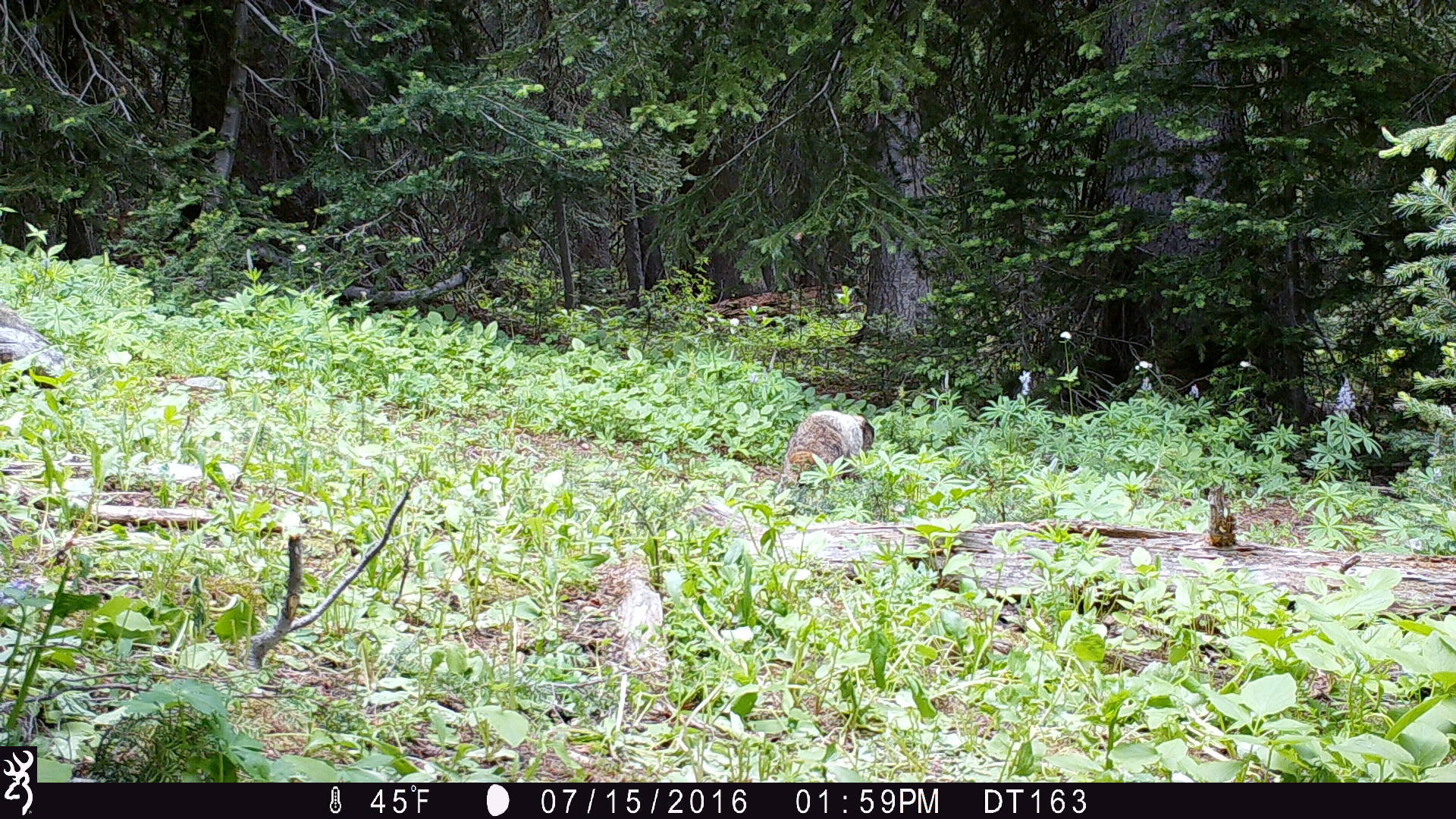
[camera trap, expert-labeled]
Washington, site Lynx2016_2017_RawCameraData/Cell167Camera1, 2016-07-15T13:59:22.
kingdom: Animalia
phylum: Chordata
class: Mammalia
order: Rodentia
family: Sciuridae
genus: Marmota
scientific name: Marmota caligata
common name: hoary marmot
Marmota caligata (hoary marmot). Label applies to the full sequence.